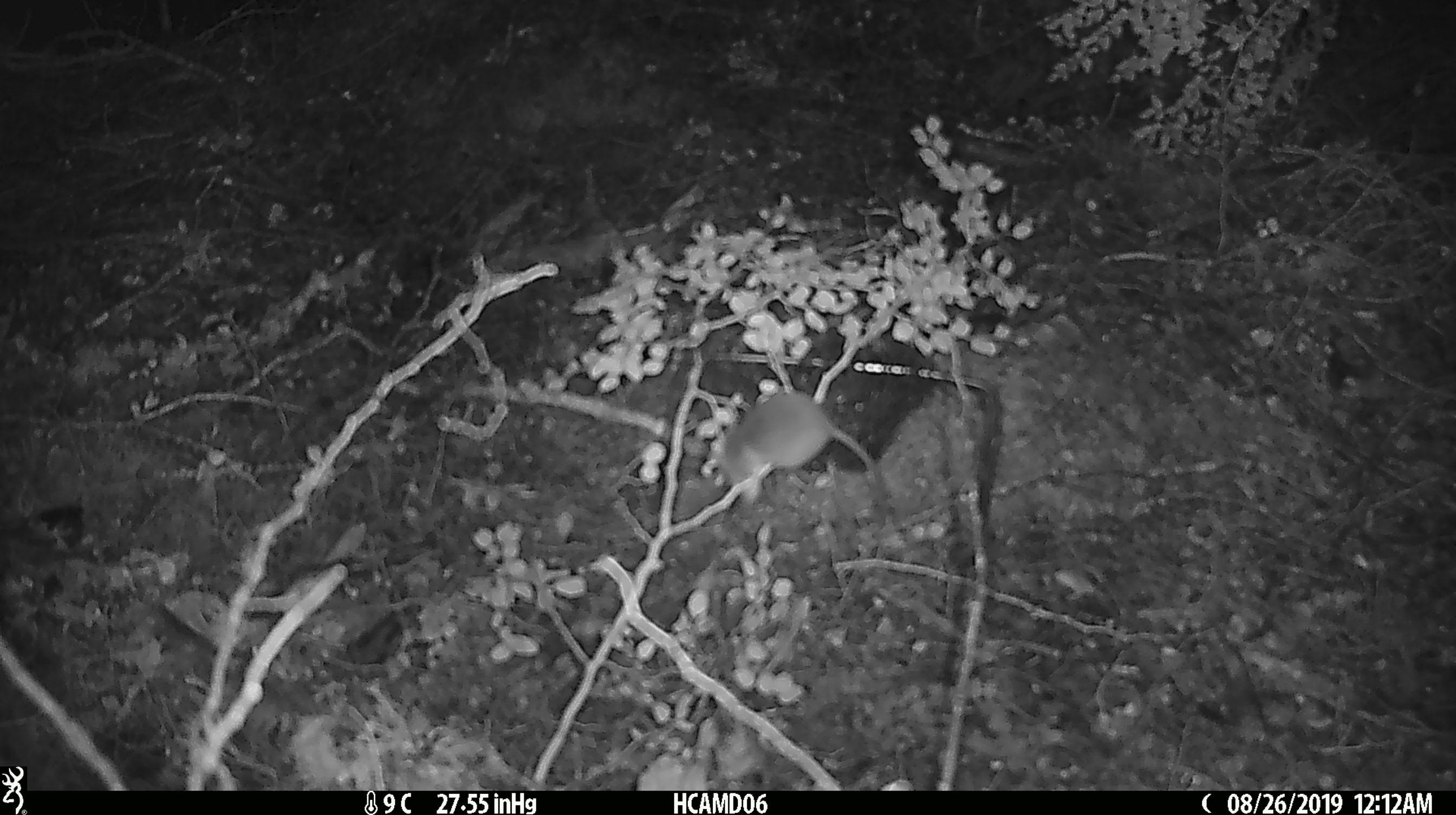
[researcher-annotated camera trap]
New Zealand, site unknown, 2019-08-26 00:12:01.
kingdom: Animalia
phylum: Chordata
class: Mammalia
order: Rodentia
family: Muridae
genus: Mus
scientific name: Mus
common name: mouse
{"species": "mouse (Mus)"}